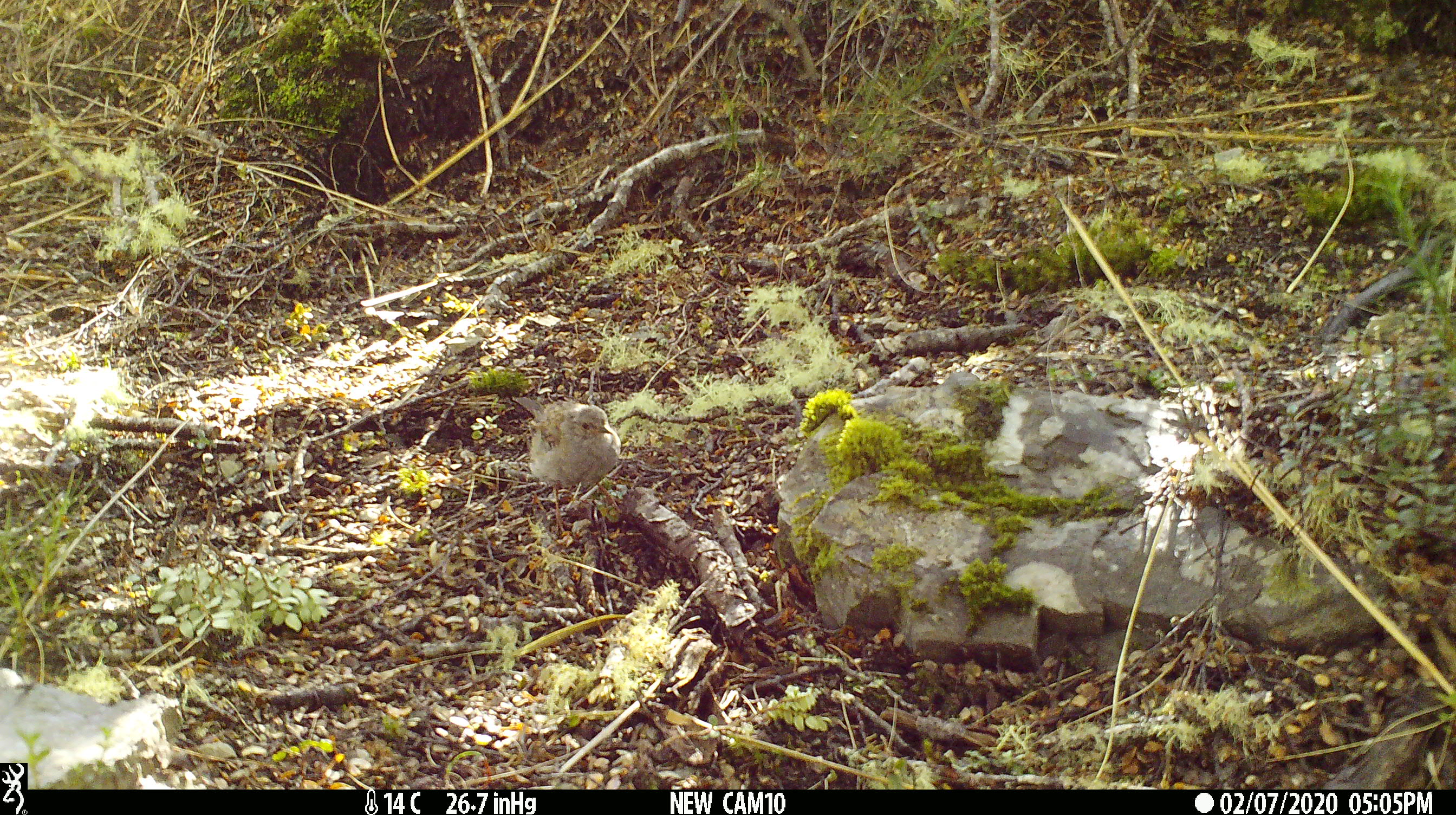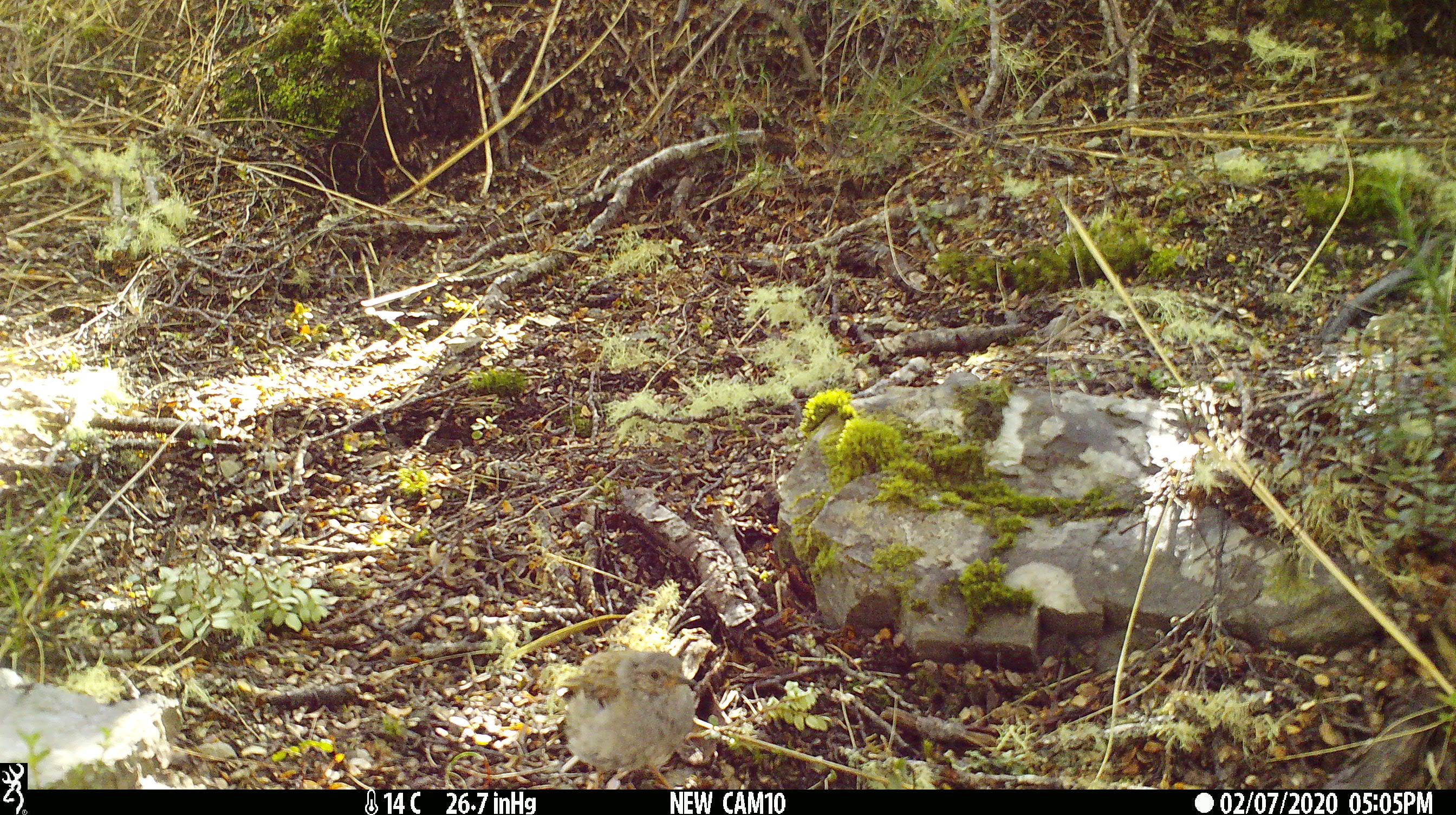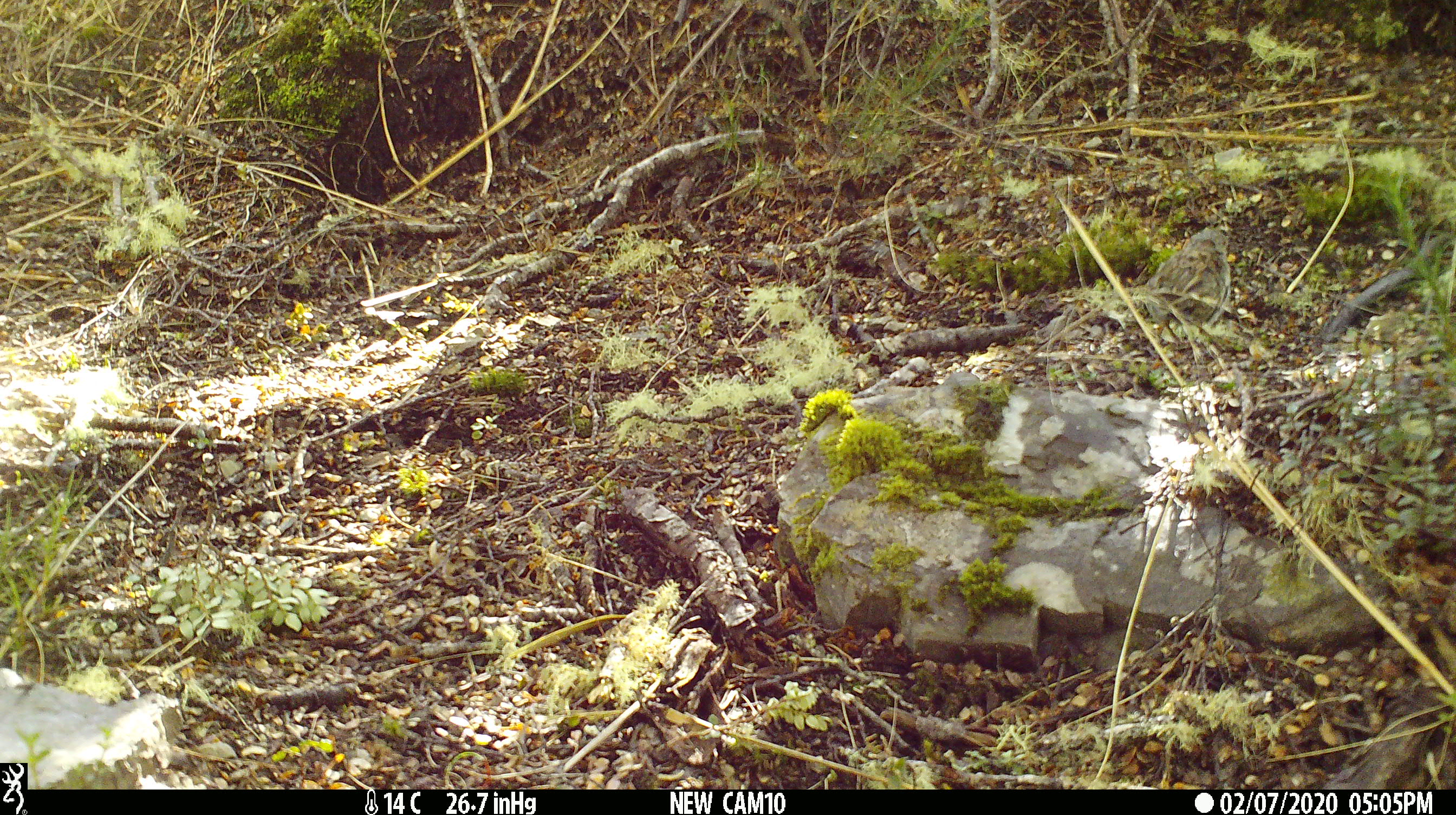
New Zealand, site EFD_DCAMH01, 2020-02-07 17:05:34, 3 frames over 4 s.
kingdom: Animalia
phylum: Chordata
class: Aves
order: Passeriformes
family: Turdidae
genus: Turdus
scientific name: Turdus philomelos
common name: song thrush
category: thrush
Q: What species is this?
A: Thrush (song thrush) (Turdus philomelos).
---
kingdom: Animalia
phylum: Chordata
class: Aves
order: Passeriformes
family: Prunellidae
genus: Prunella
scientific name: Prunella modularis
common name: dunnock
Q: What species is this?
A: Dunnock (Prunella modularis).